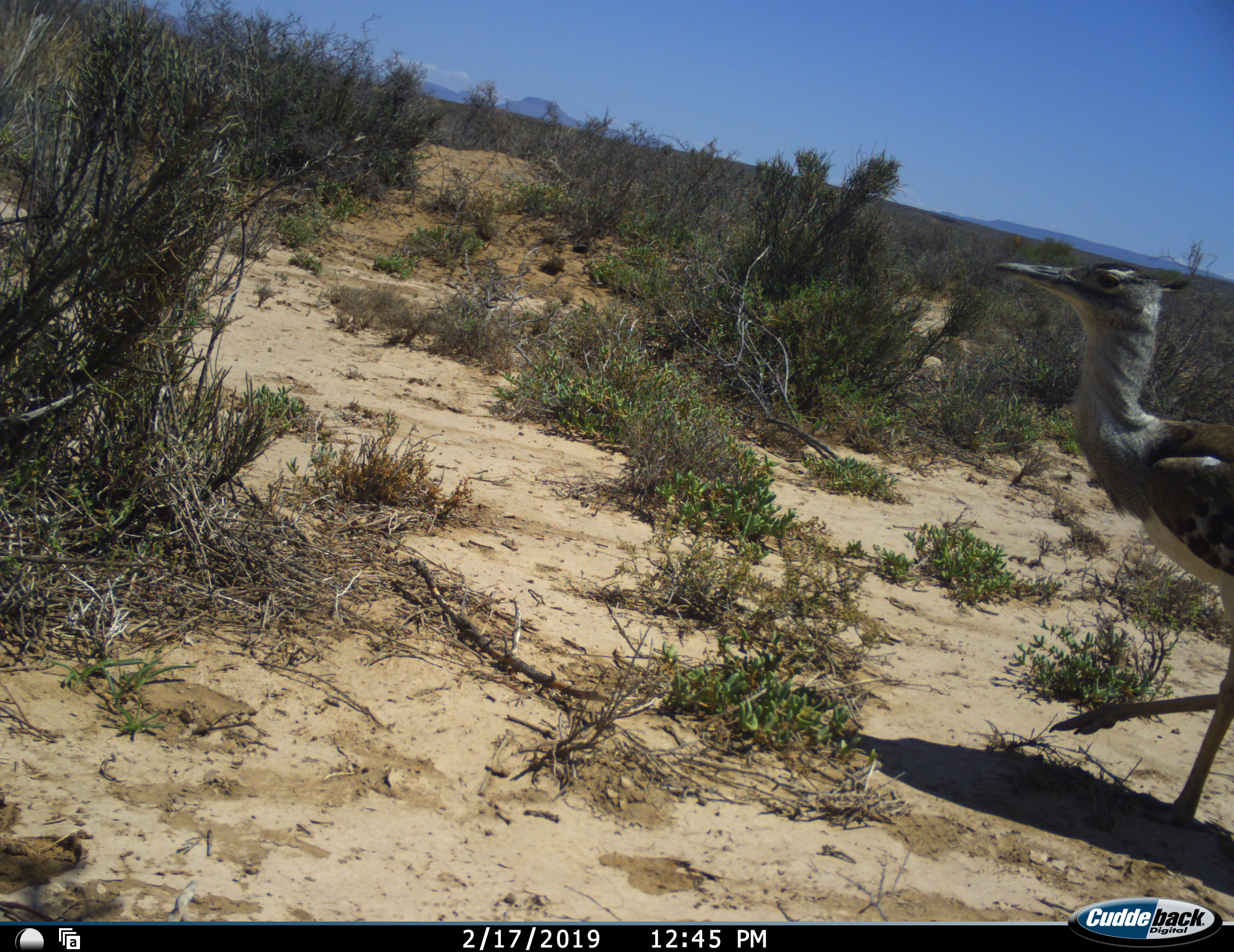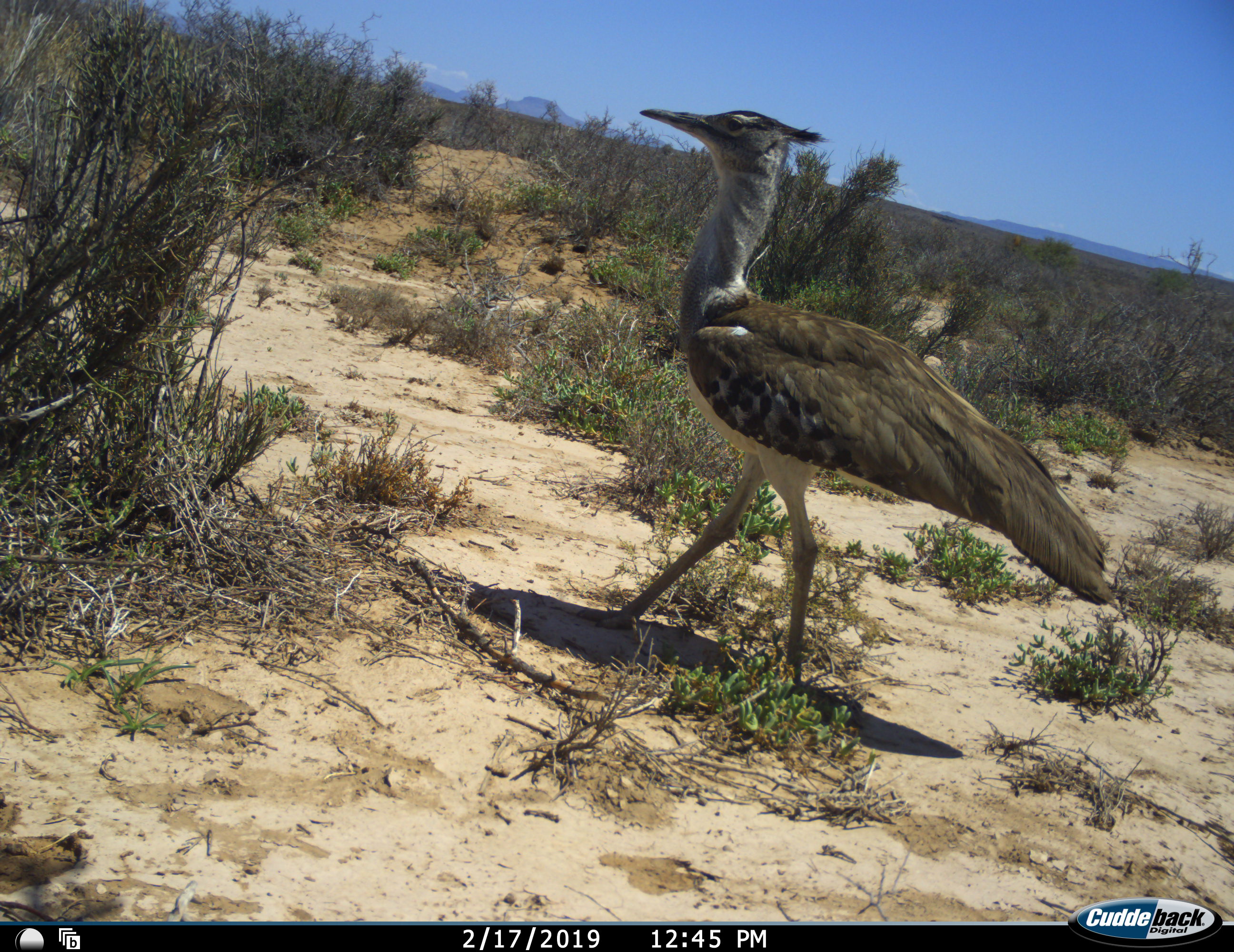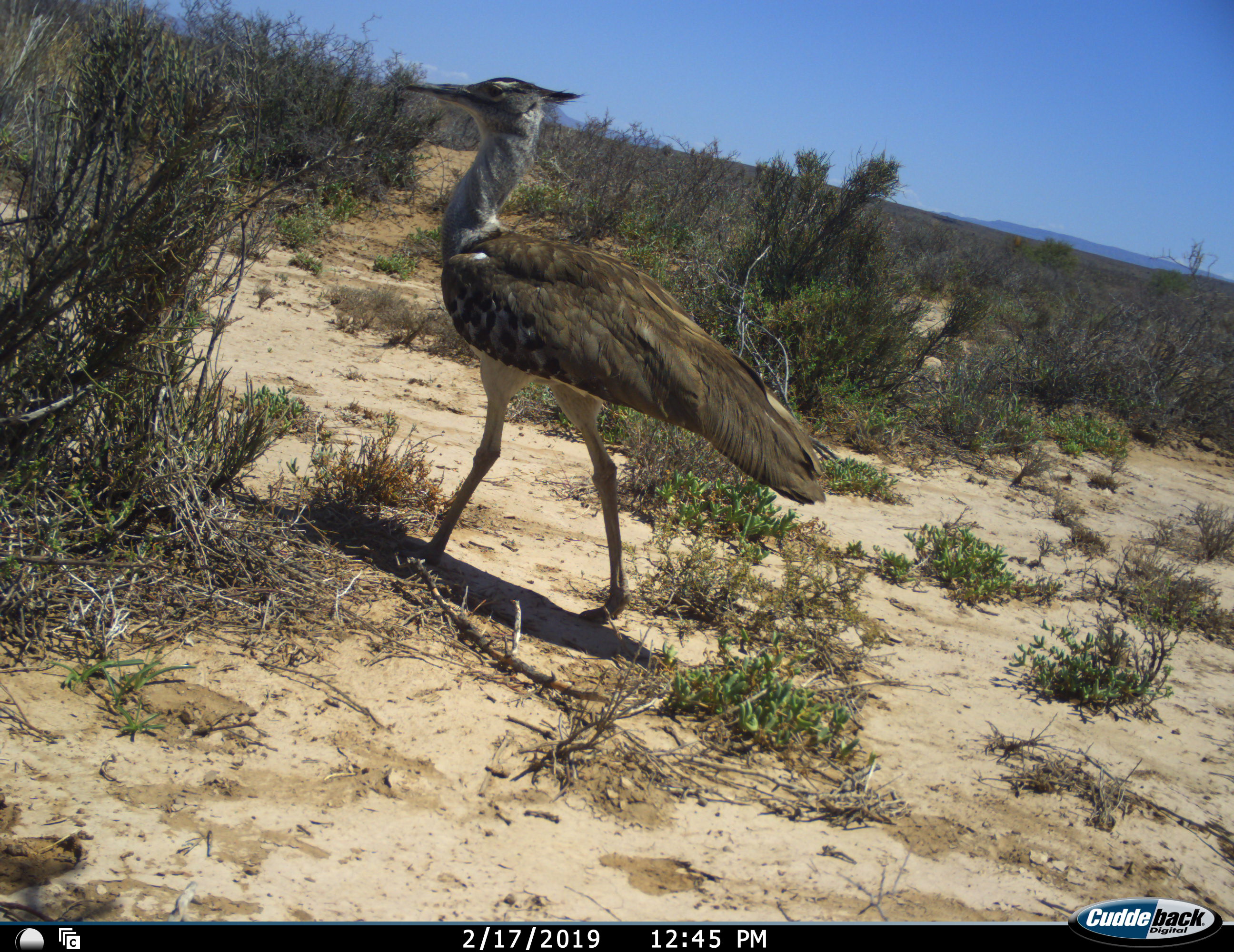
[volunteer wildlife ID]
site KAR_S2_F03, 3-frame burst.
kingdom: Animalia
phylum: Chordata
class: Aves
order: Otidiformes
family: Otididae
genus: Ardeotis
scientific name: Ardeotis kori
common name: kori bustard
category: bustardkori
Bustardkori (kori bustard) (Ardeotis kori), count 1. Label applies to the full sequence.